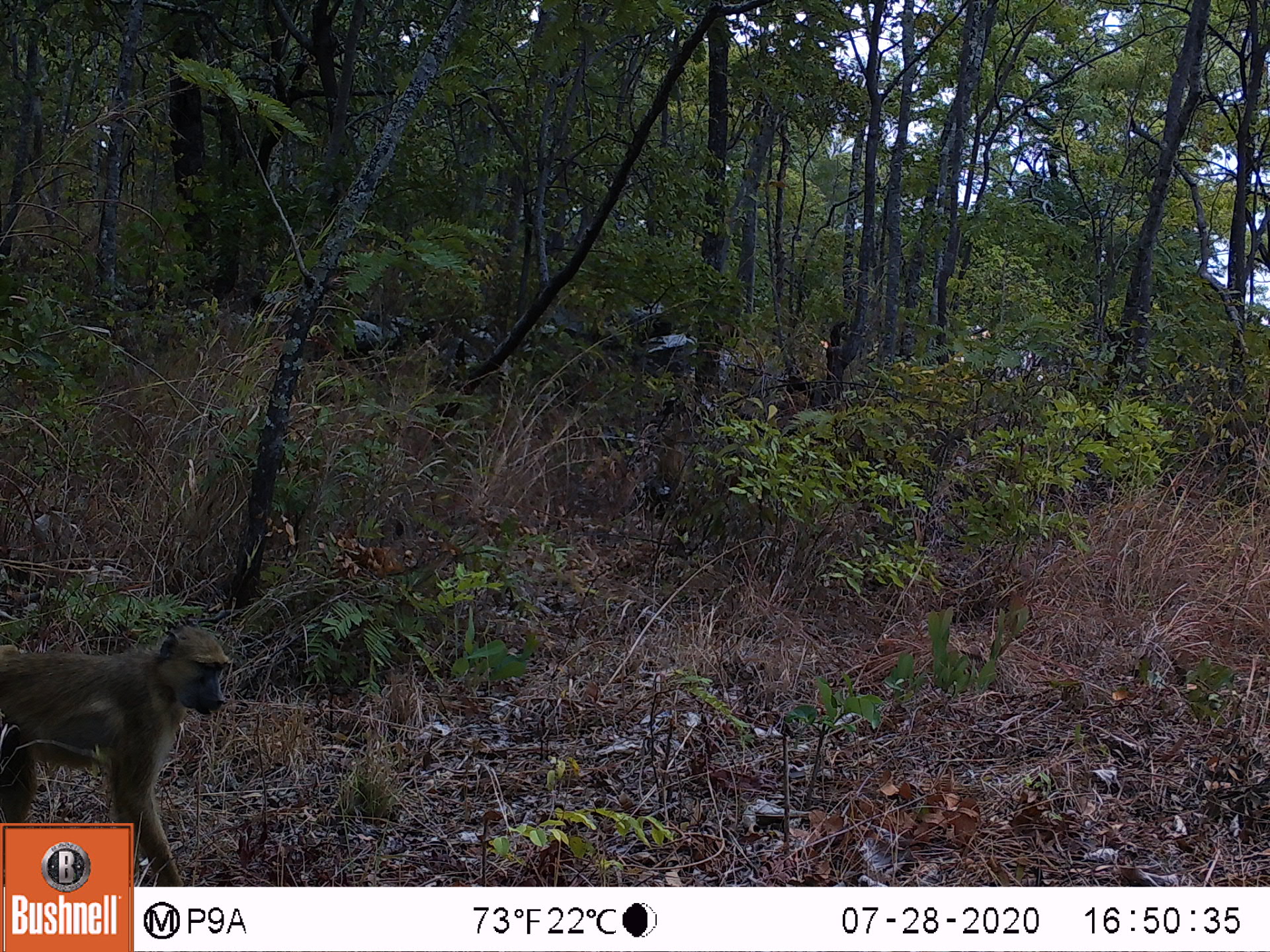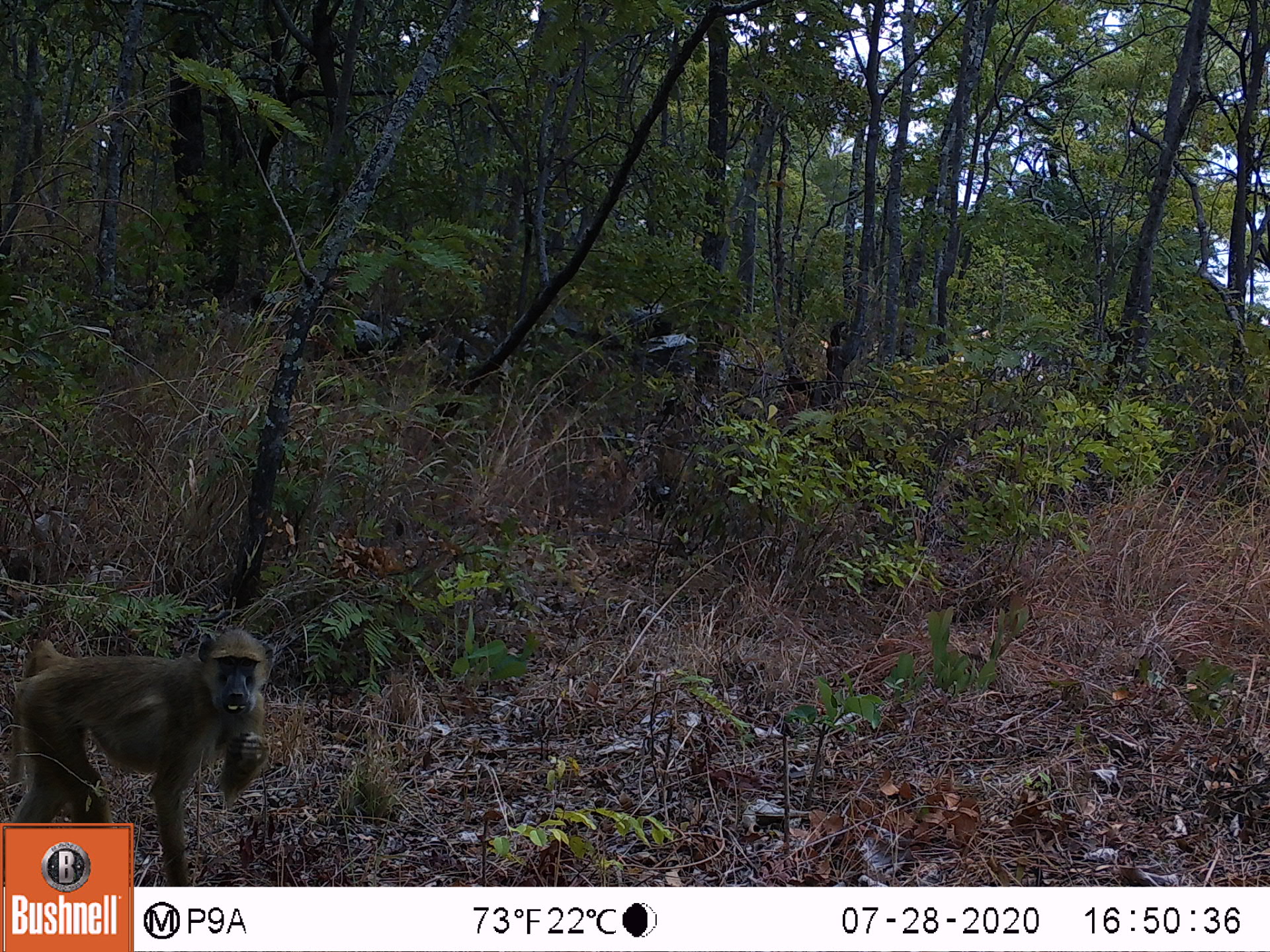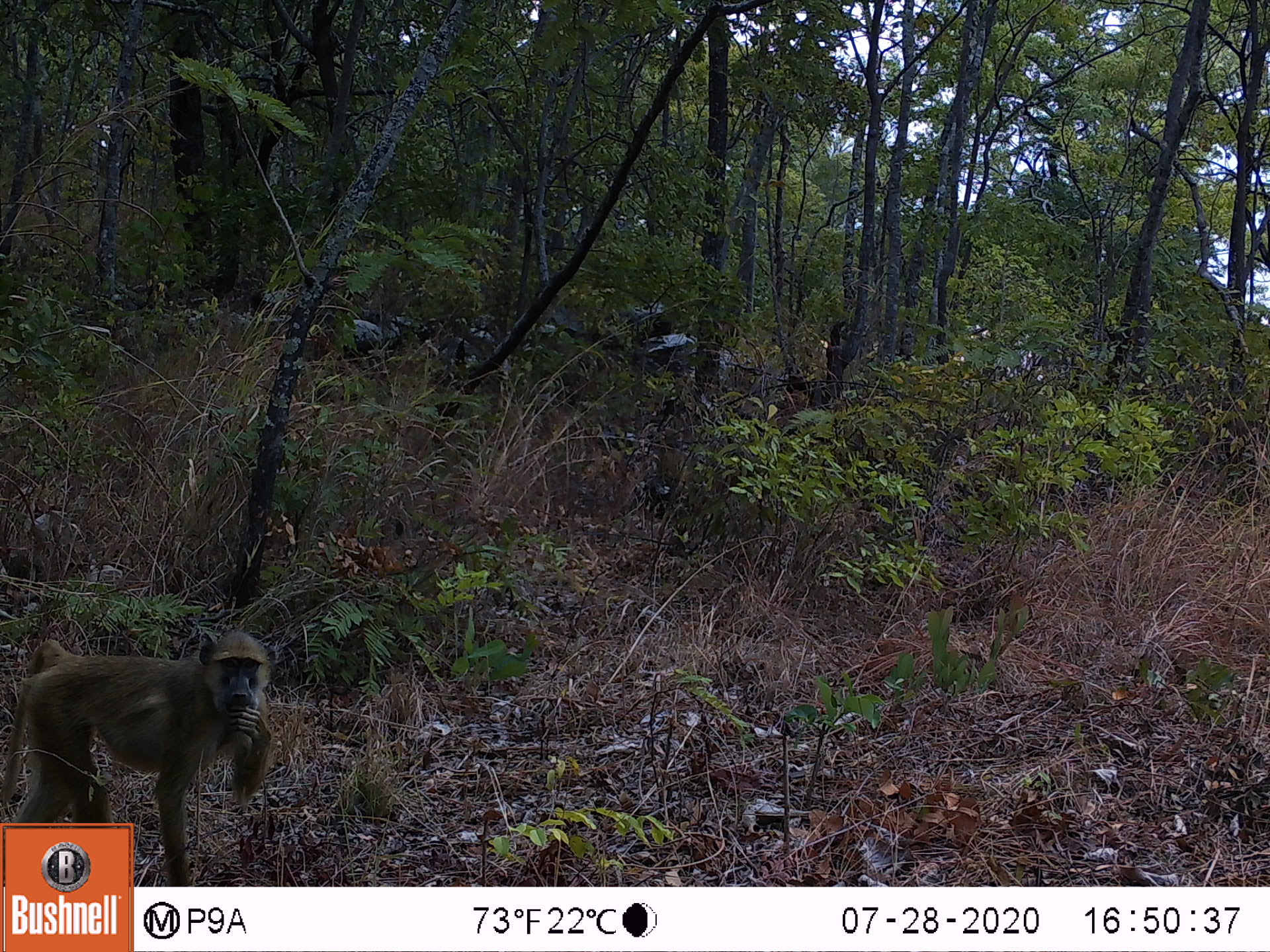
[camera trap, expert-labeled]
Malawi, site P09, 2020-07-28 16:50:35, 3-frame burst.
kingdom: Animalia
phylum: Chordata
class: Mammalia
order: Primates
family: Cercopithecidae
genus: Papio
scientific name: Papio cynocephalus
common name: yellow baboon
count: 1